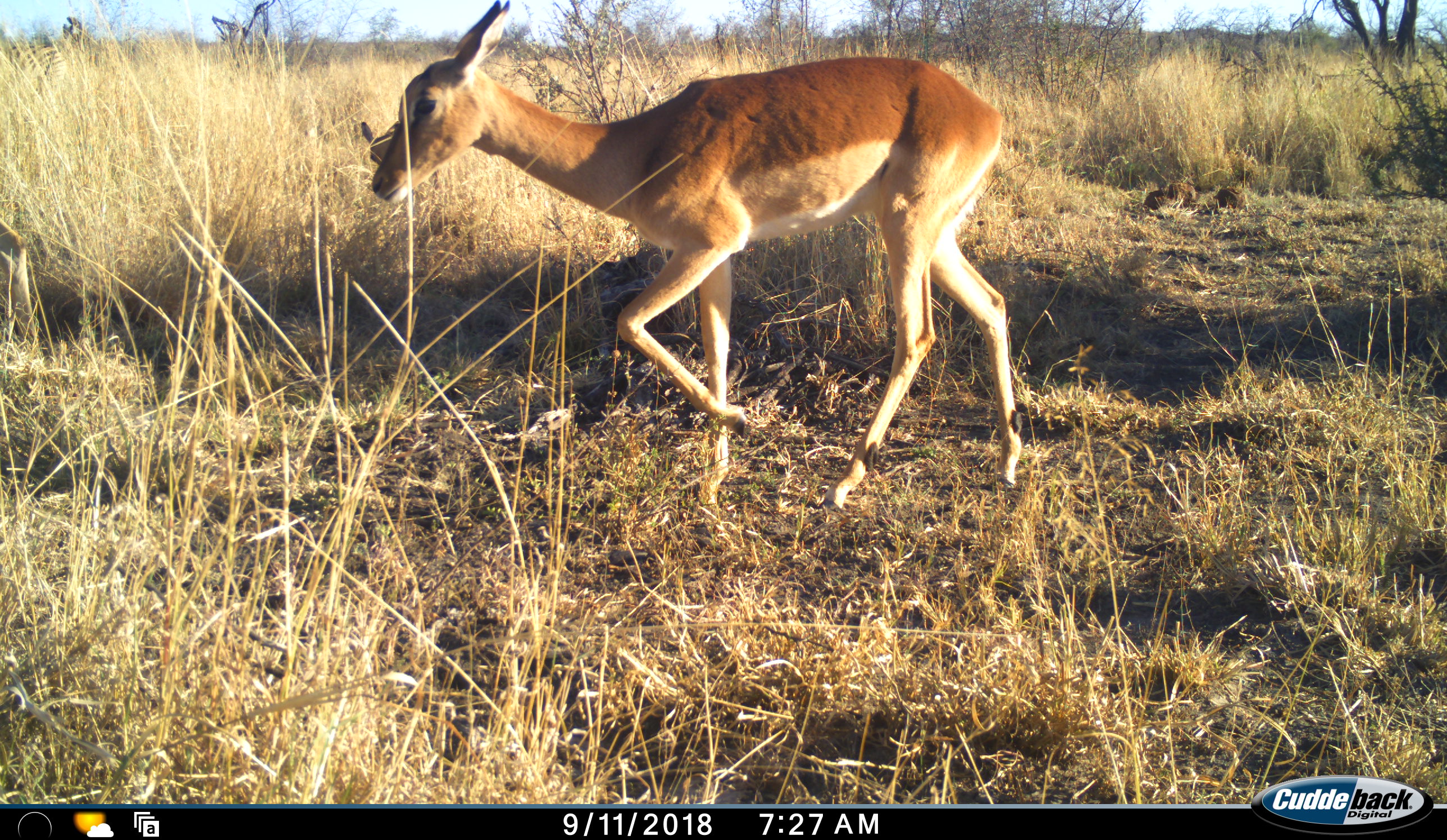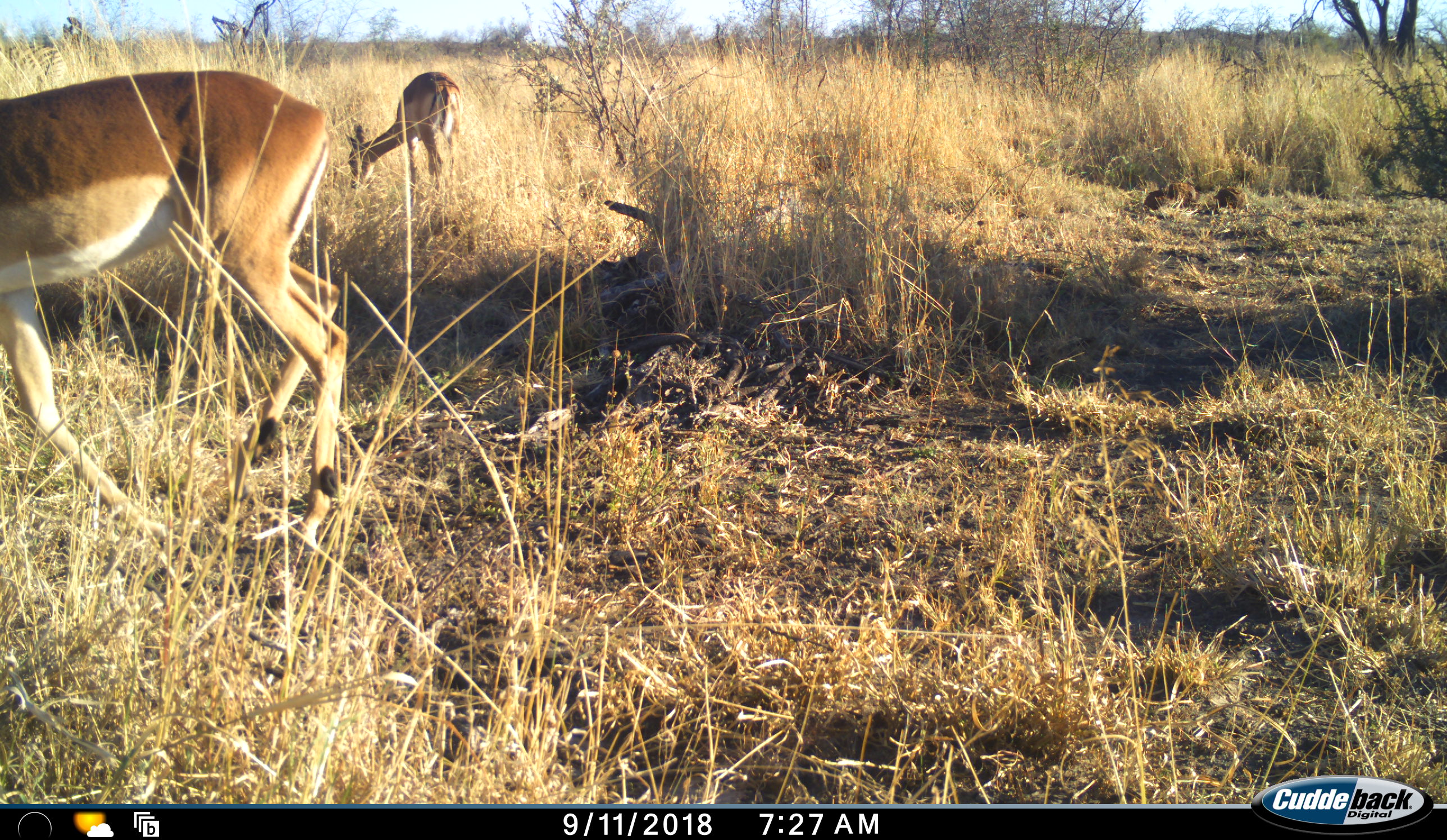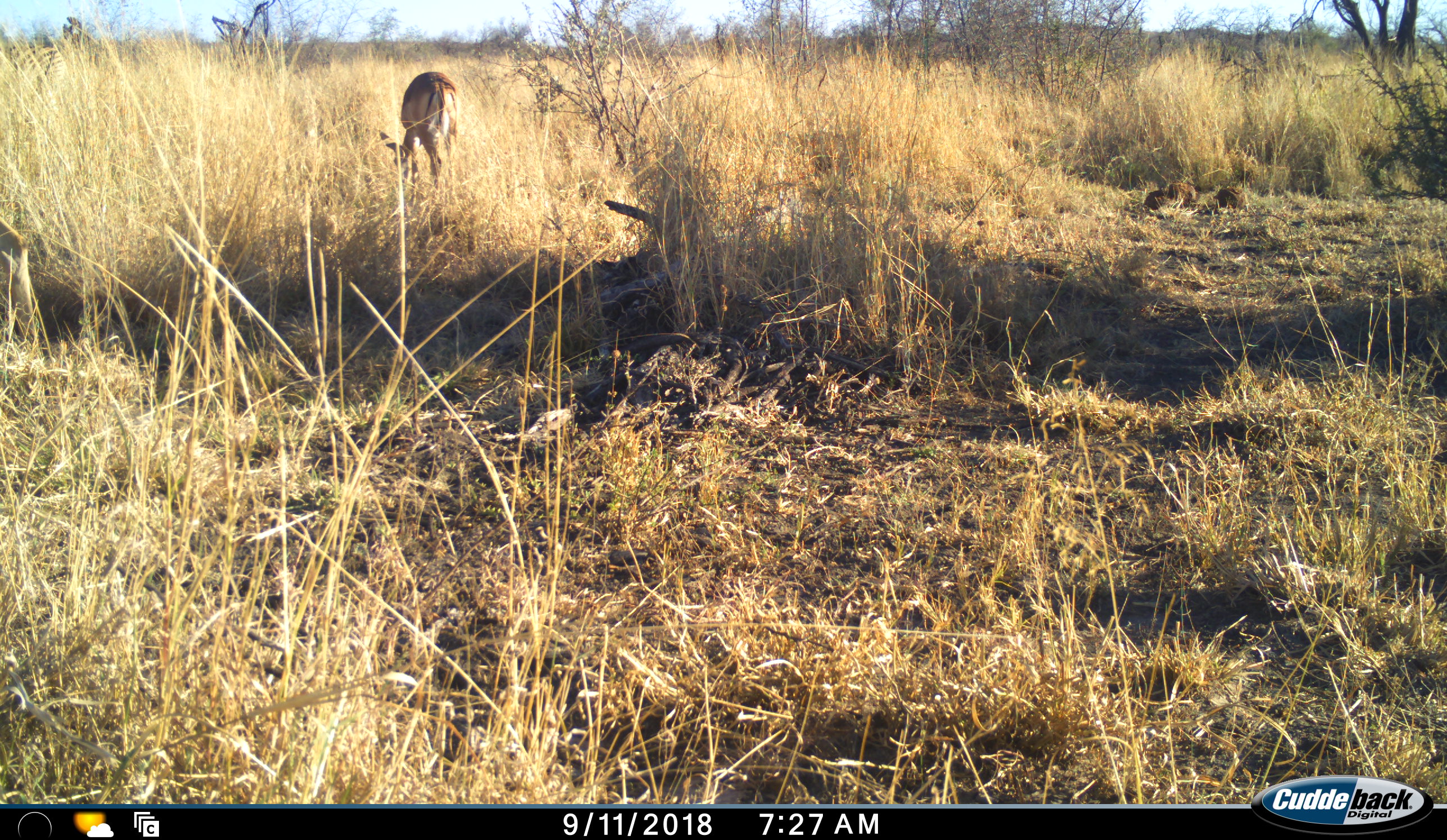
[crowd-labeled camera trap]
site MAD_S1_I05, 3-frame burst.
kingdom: Animalia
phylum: Chordata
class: Mammalia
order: Artiodactyla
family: Bovidae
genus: Aepyceros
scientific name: Aepyceros melampus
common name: impala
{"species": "impala (Aepyceros melampus)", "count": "2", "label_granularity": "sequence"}